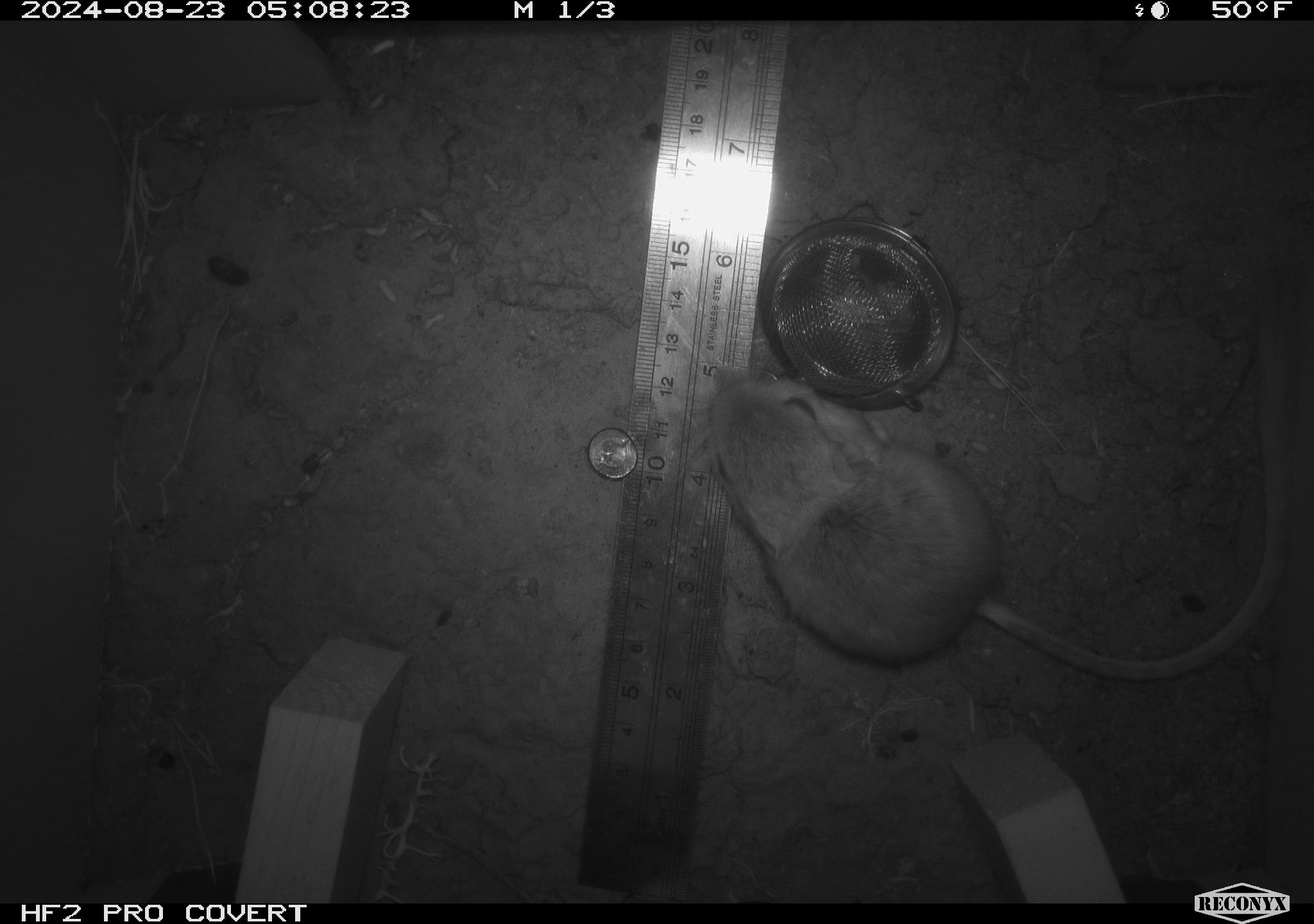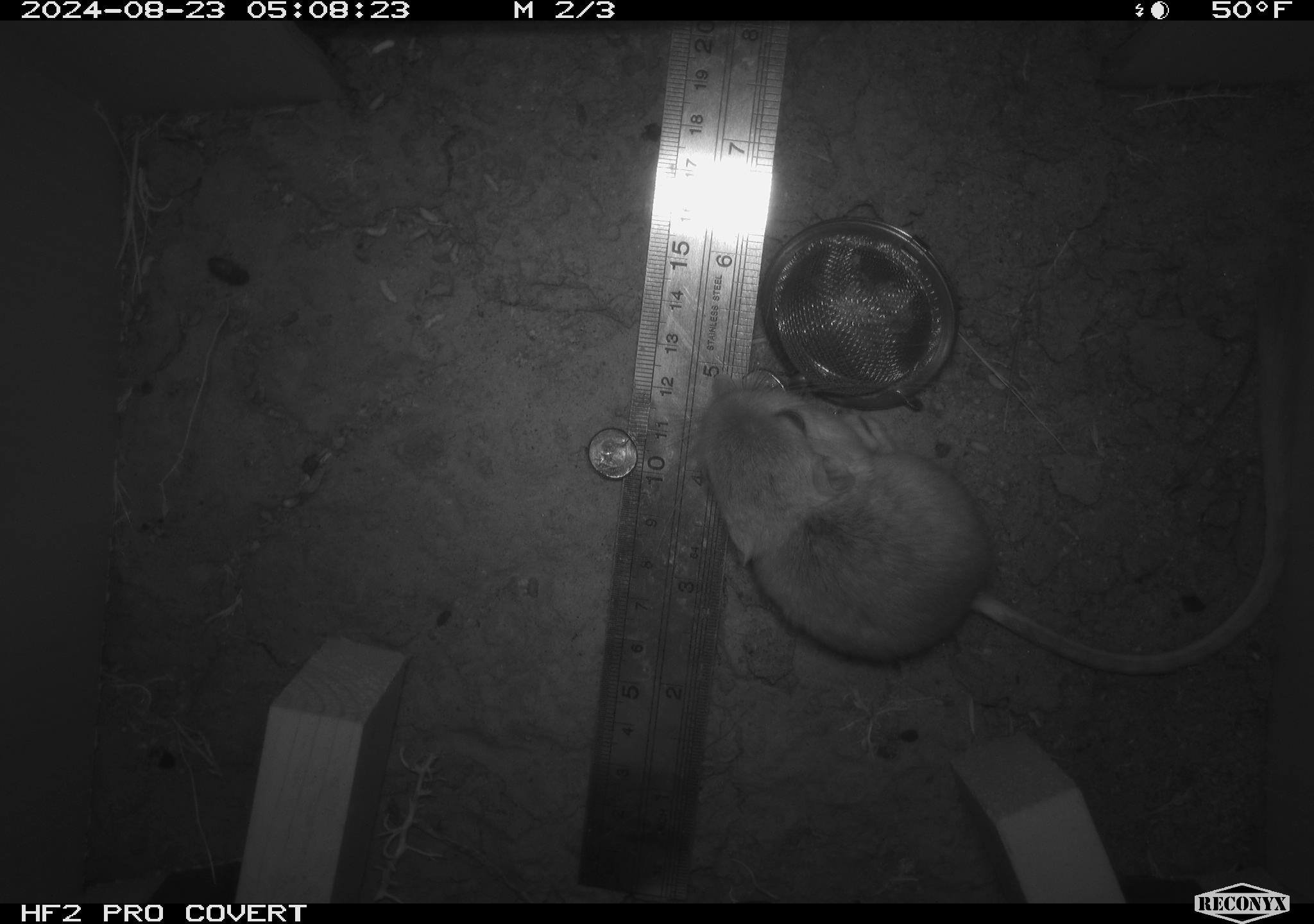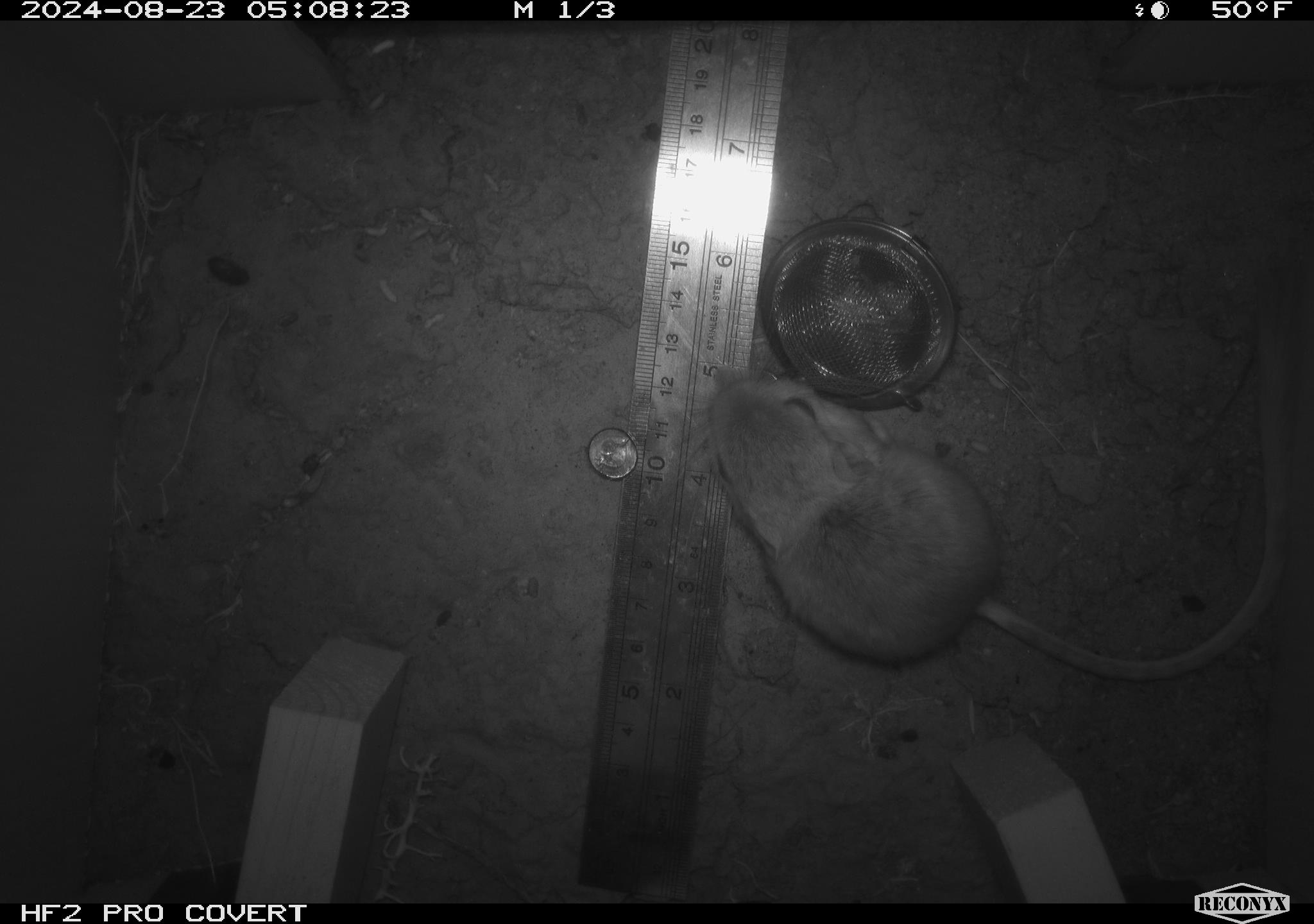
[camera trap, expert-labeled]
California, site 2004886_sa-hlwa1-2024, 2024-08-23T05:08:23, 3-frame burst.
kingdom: Animalia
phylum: Chordata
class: Mammalia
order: Rodentia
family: Heteromyidae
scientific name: Heteromyidae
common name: kangaroo rats and pocket mice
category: heteromyidae family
Heteromyidae family (kangaroo rats and pocket mice) (Heteromyidae).